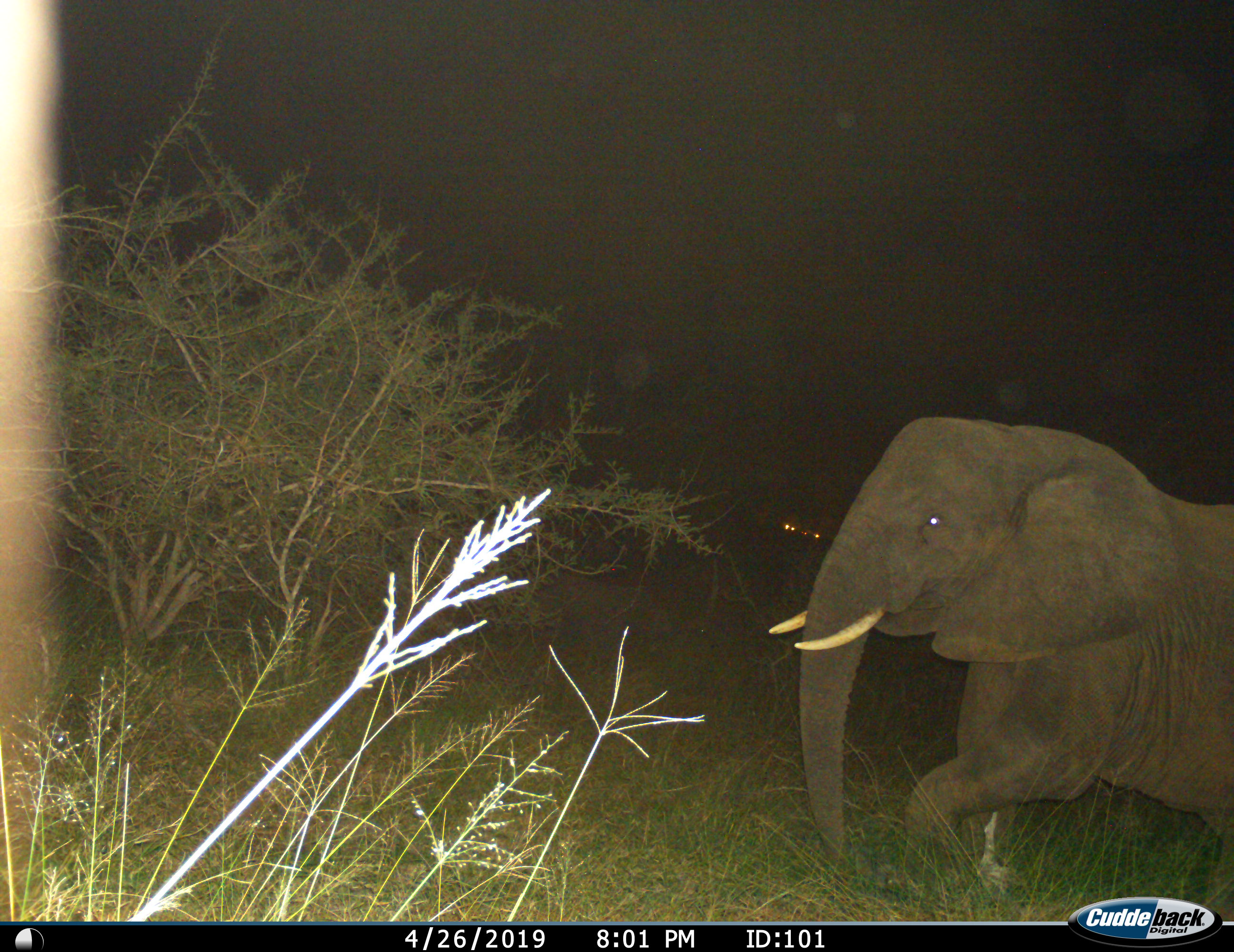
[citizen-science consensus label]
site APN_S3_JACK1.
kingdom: Animalia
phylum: Chordata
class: Mammalia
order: Proboscidea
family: Elephantidae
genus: Loxodonta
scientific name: Loxodonta africana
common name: african bush elephant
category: elephant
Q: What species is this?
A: Elephant (african bush elephant) (Loxodonta africana).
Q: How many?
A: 1.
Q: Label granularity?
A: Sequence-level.